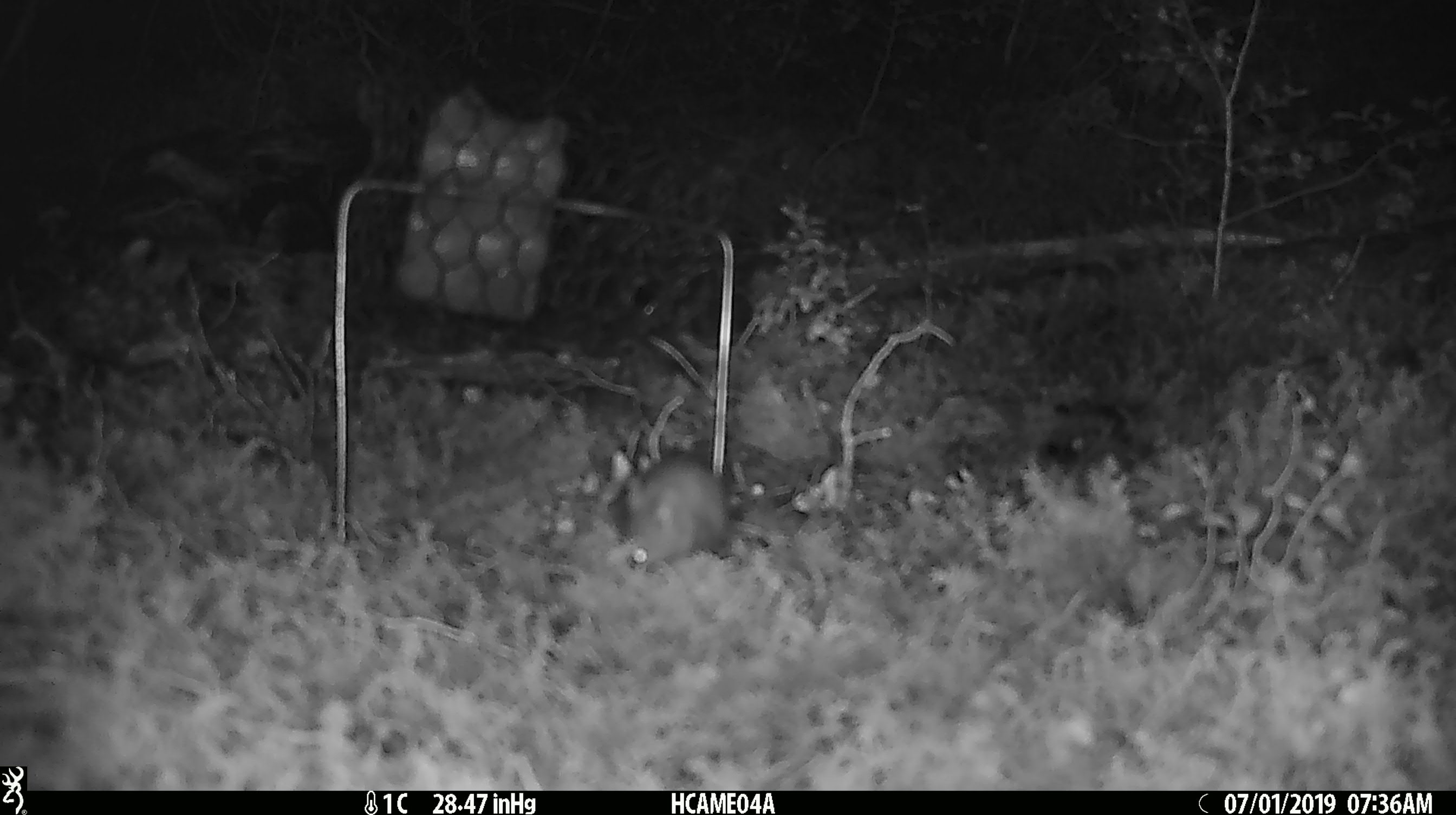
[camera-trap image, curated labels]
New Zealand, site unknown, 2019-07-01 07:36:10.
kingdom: Animalia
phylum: Chordata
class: Mammalia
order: Rodentia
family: Muridae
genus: Mus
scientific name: Mus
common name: mouse